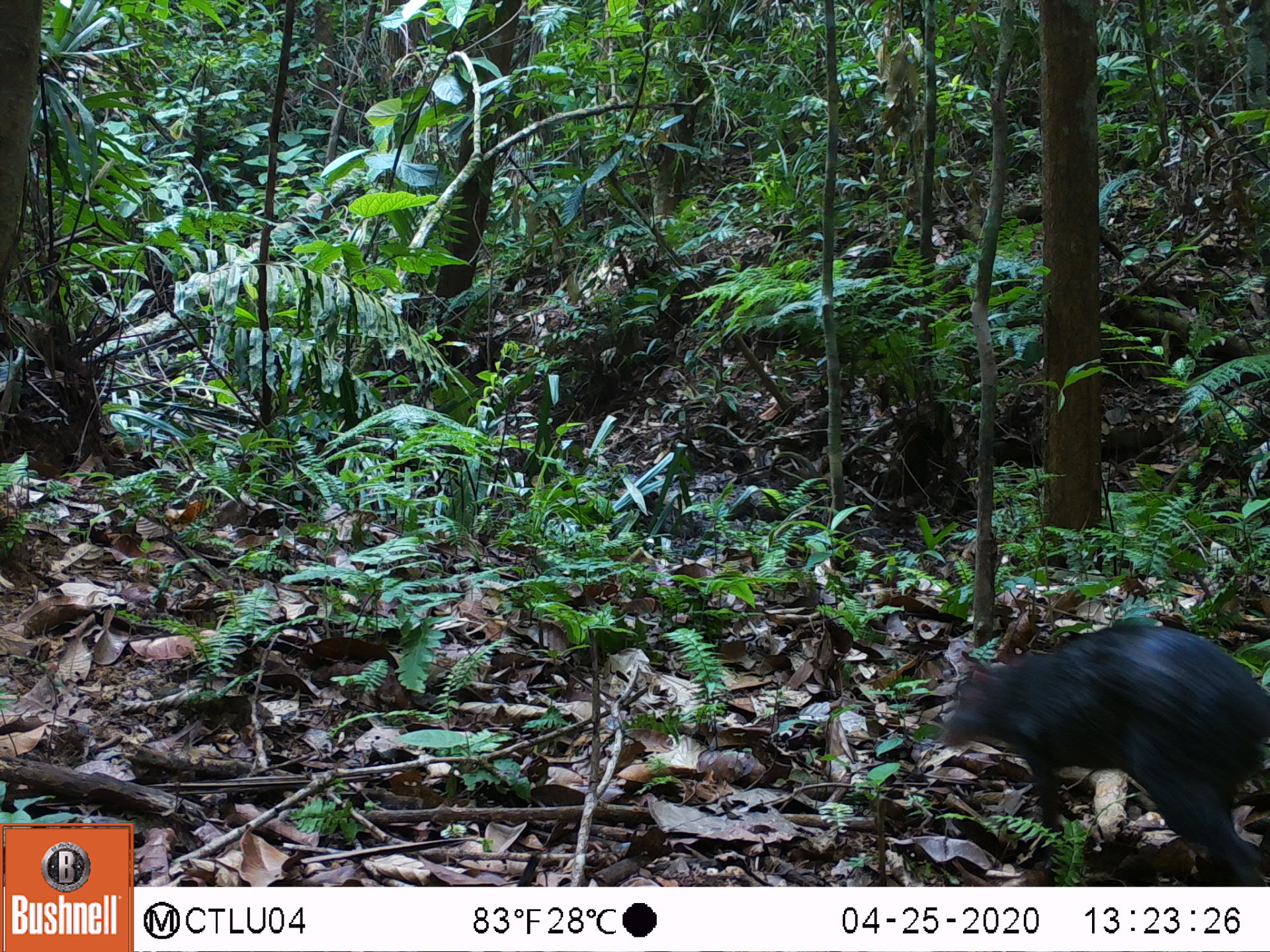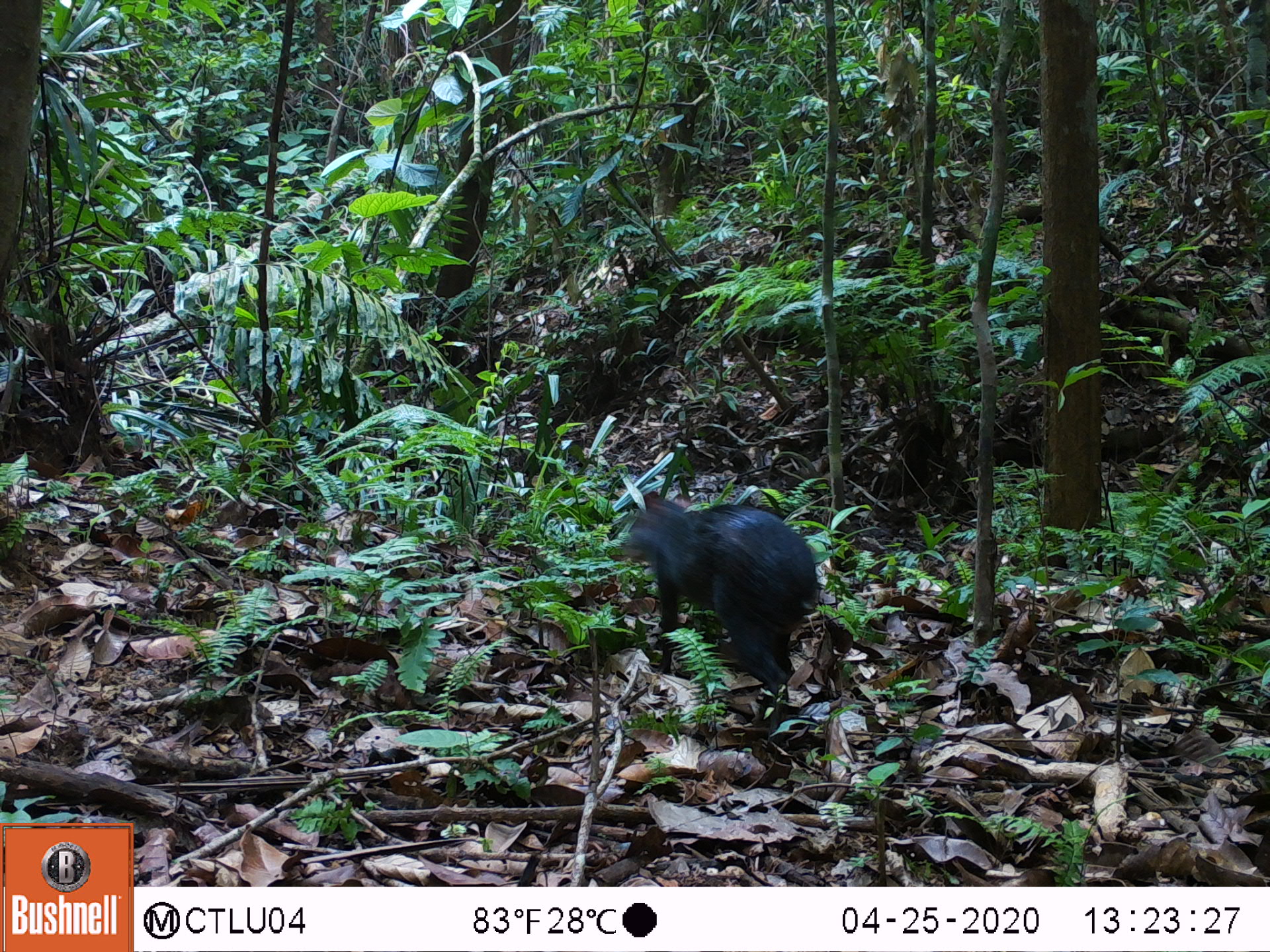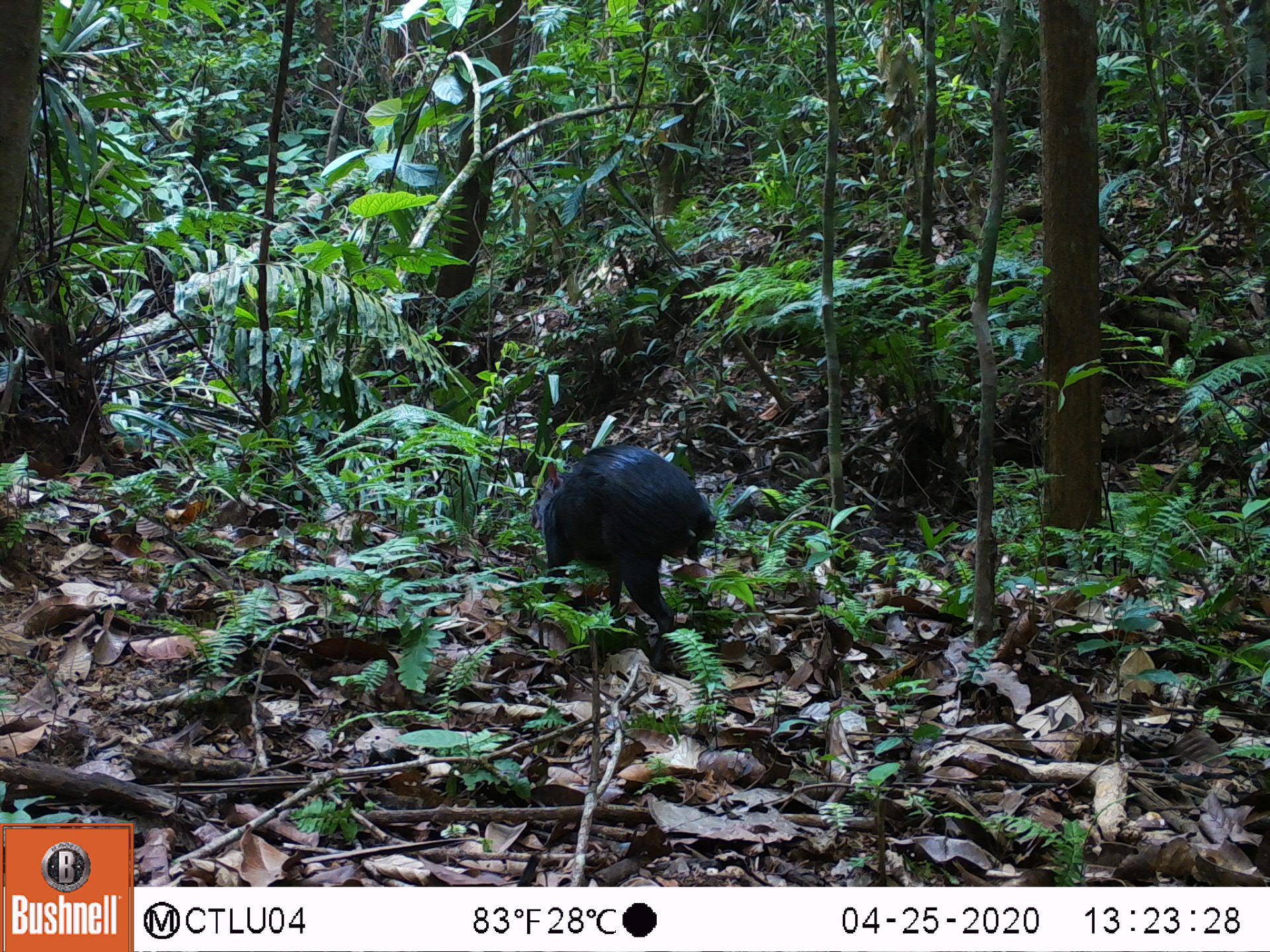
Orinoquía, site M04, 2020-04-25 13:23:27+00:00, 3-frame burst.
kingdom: Animalia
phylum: Chordata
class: Mammalia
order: Rodentia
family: Dasyproctidae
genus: Dasyprocta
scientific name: Dasyprocta fuliginosa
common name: black agouti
Black agouti (Dasyprocta fuliginosa).